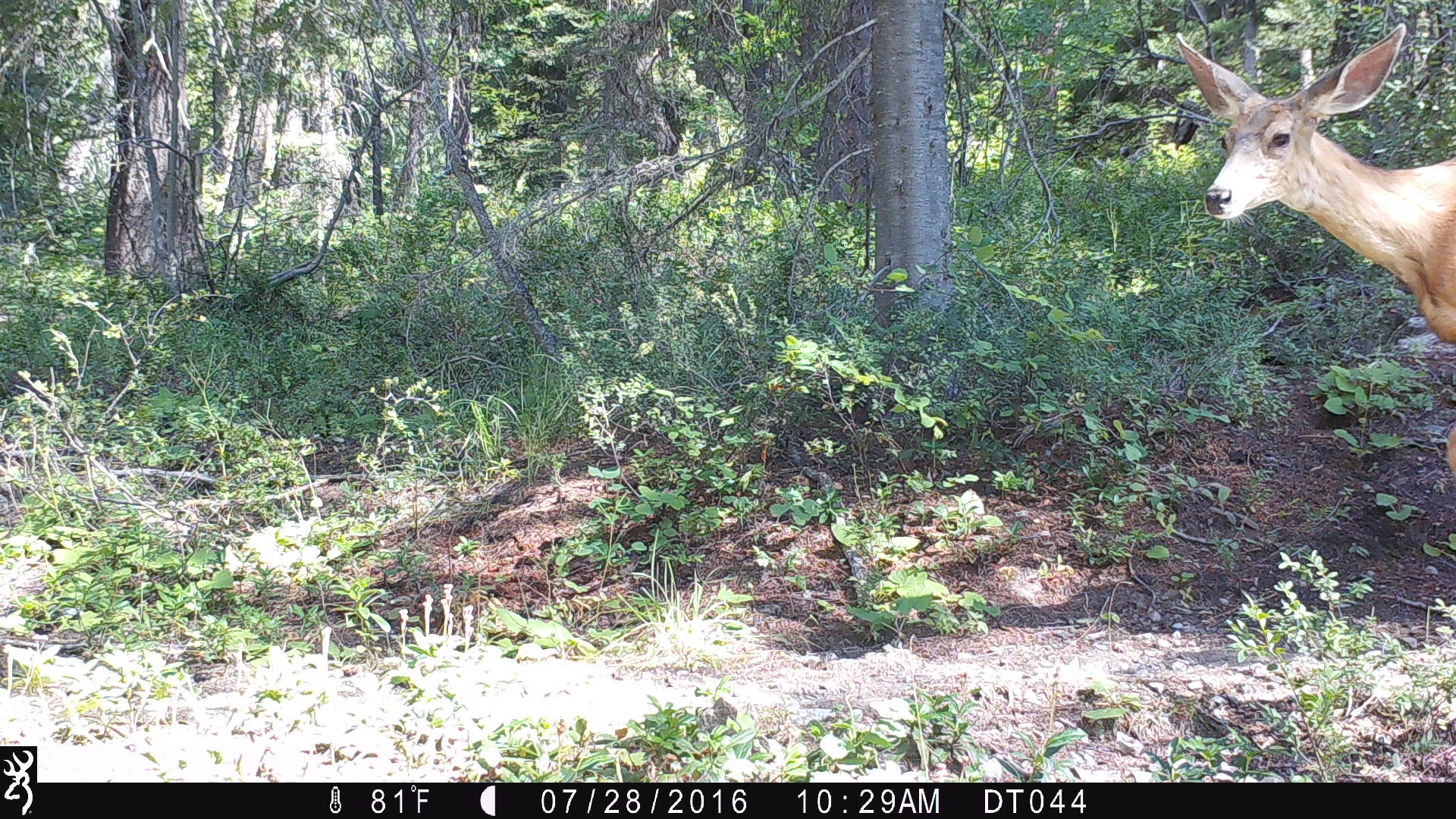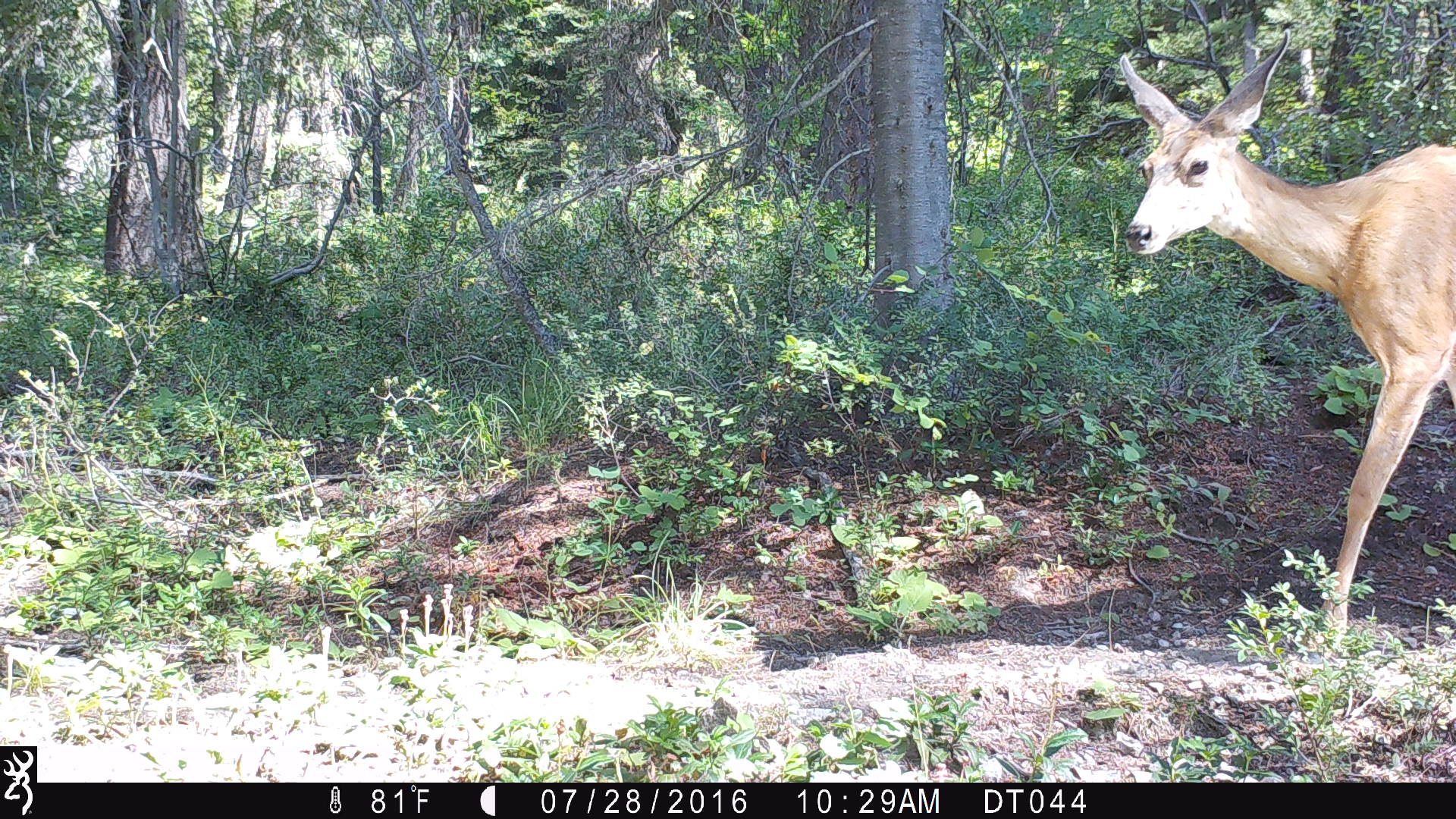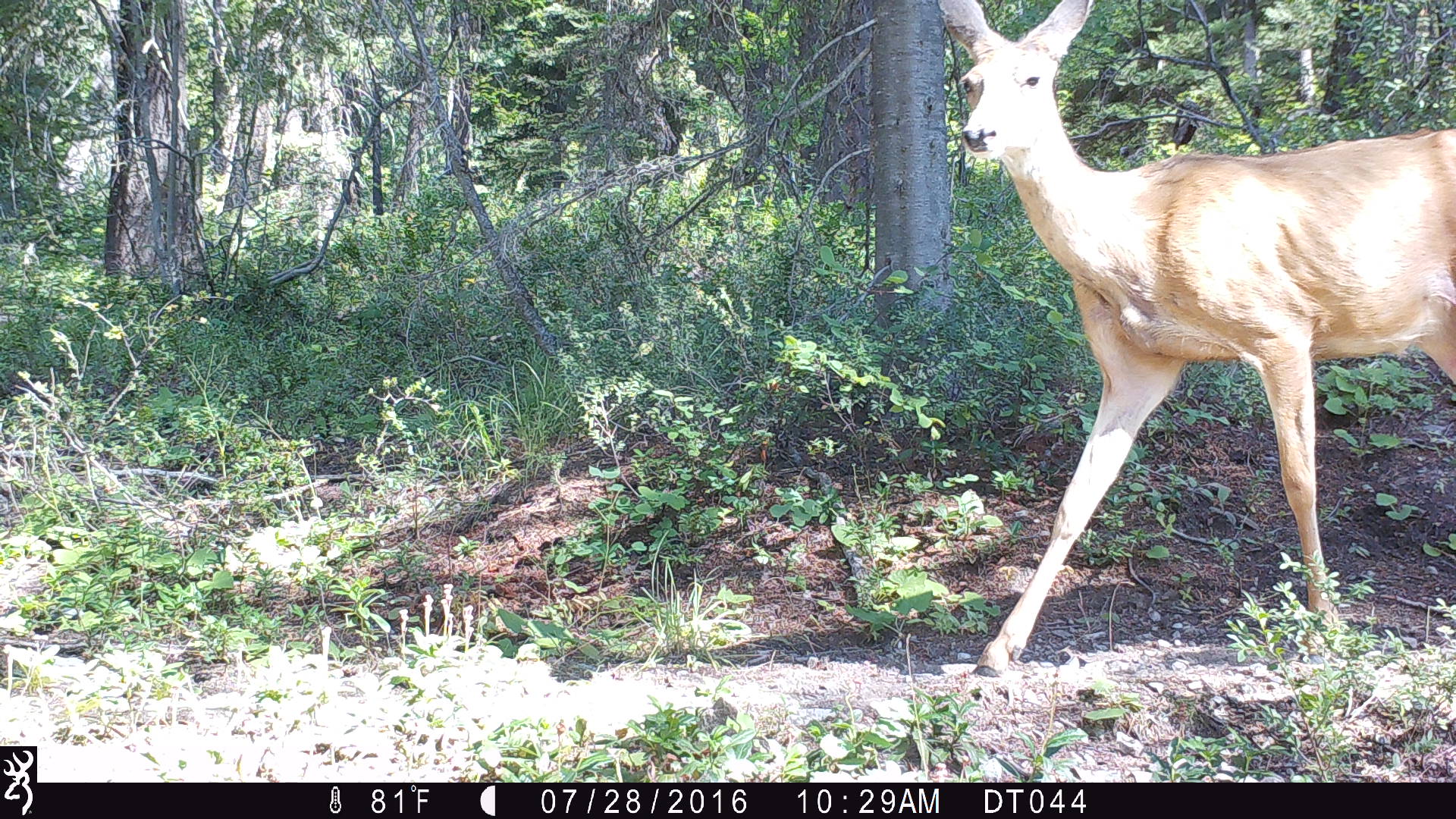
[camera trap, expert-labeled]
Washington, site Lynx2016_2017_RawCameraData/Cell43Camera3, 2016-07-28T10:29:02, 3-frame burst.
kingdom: Animalia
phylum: Chordata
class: Mammalia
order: Artiodactyla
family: Cervidae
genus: Odocoileus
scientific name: Odocoileus hemionus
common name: mule deer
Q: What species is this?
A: Odocoileus hemionus (mule deer).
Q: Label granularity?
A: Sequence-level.